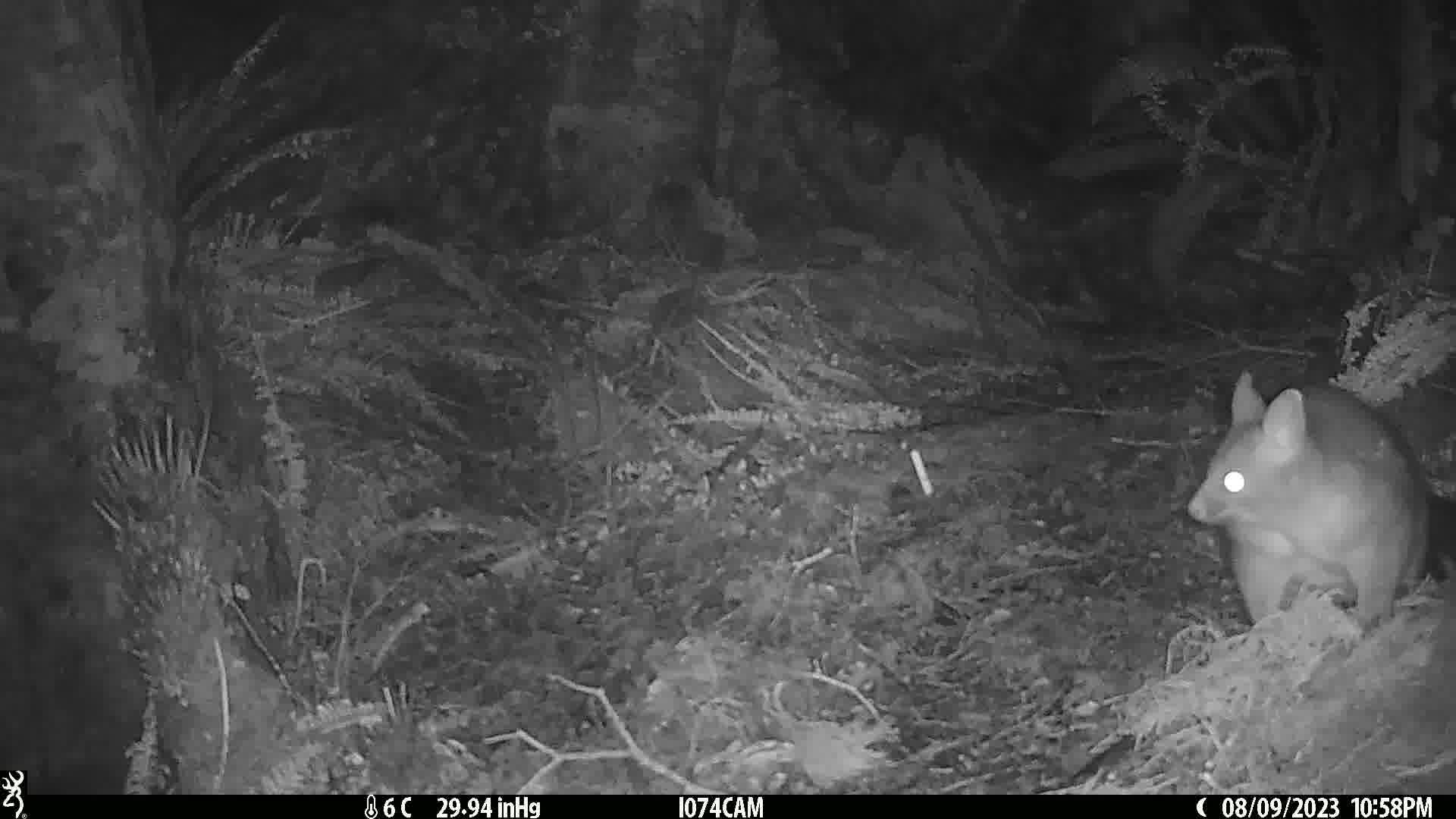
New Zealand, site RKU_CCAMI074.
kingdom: Animalia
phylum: Chordata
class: Mammalia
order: Diprotodontia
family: Phalangeridae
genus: Trichosurus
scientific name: Trichosurus vulpecula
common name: common brushtail possum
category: possum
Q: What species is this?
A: Possum (common brushtail possum) (Trichosurus vulpecula).